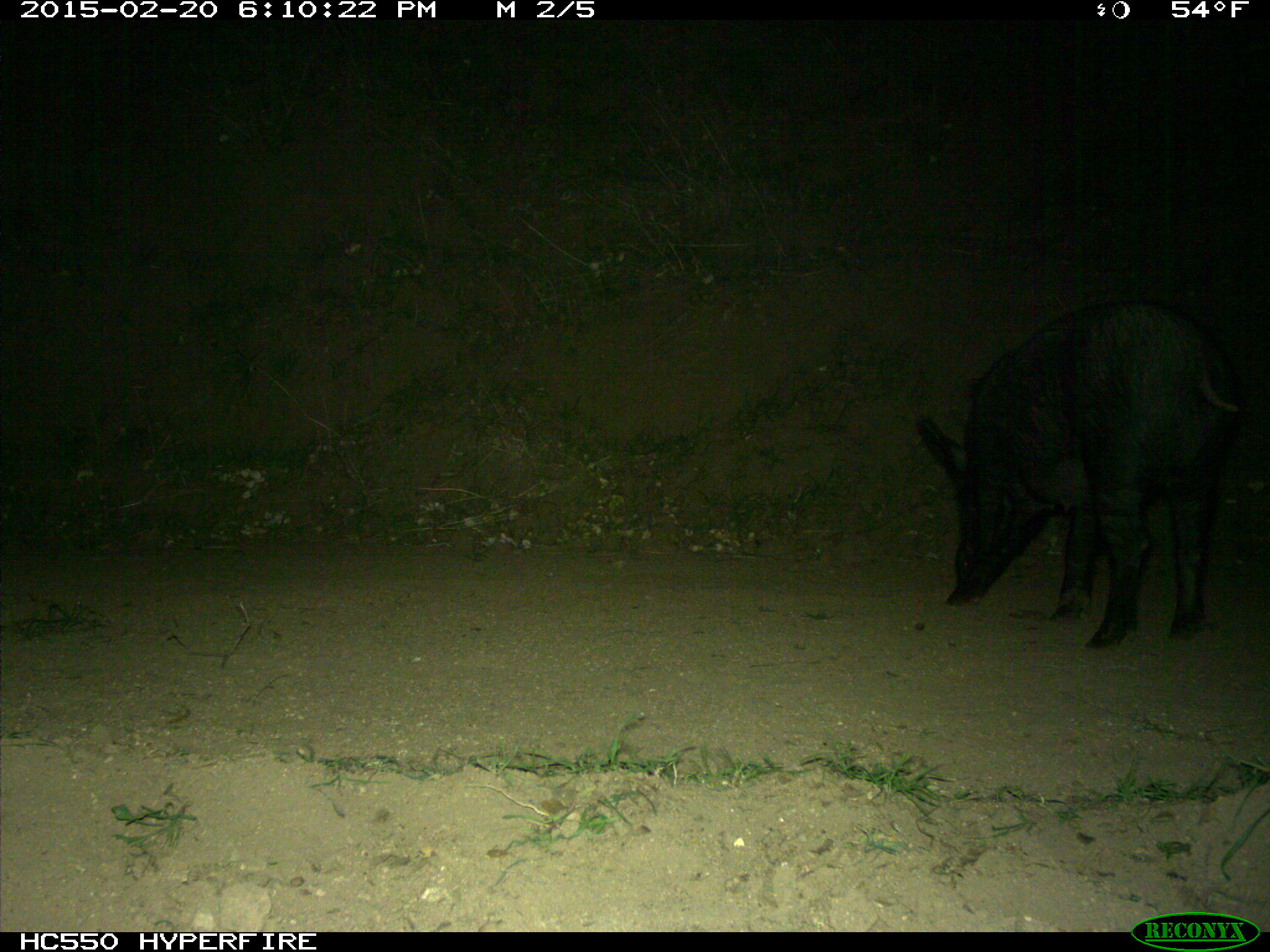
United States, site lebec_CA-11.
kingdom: Animalia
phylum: Chordata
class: Mammalia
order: Artiodactyla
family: Suidae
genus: Sus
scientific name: Sus scrofa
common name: wild boar